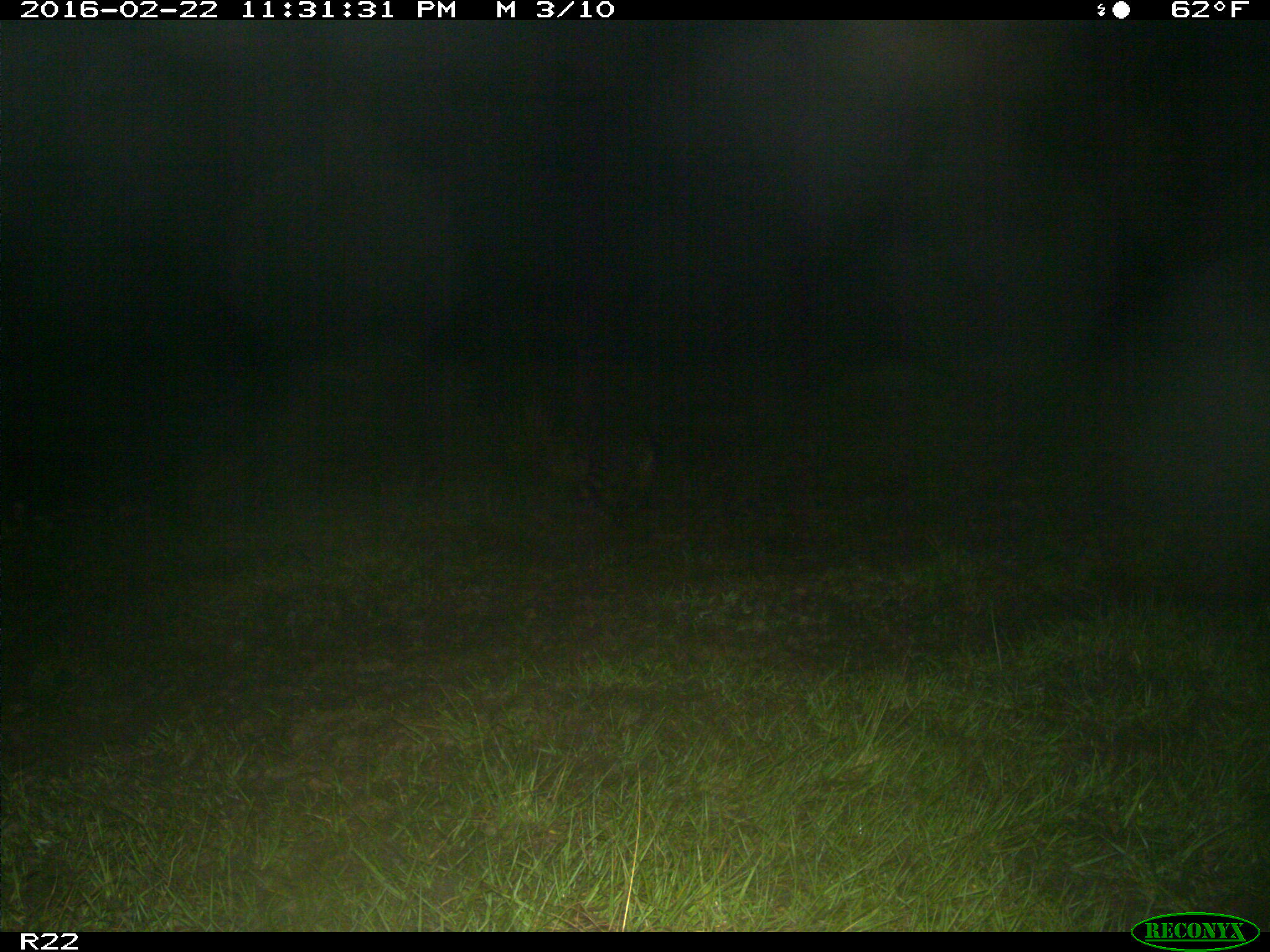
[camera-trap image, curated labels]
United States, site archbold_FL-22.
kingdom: Animalia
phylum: Chordata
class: Mammalia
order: Carnivora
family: Procyonidae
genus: Procyon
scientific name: Procyon lotor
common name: common raccoon